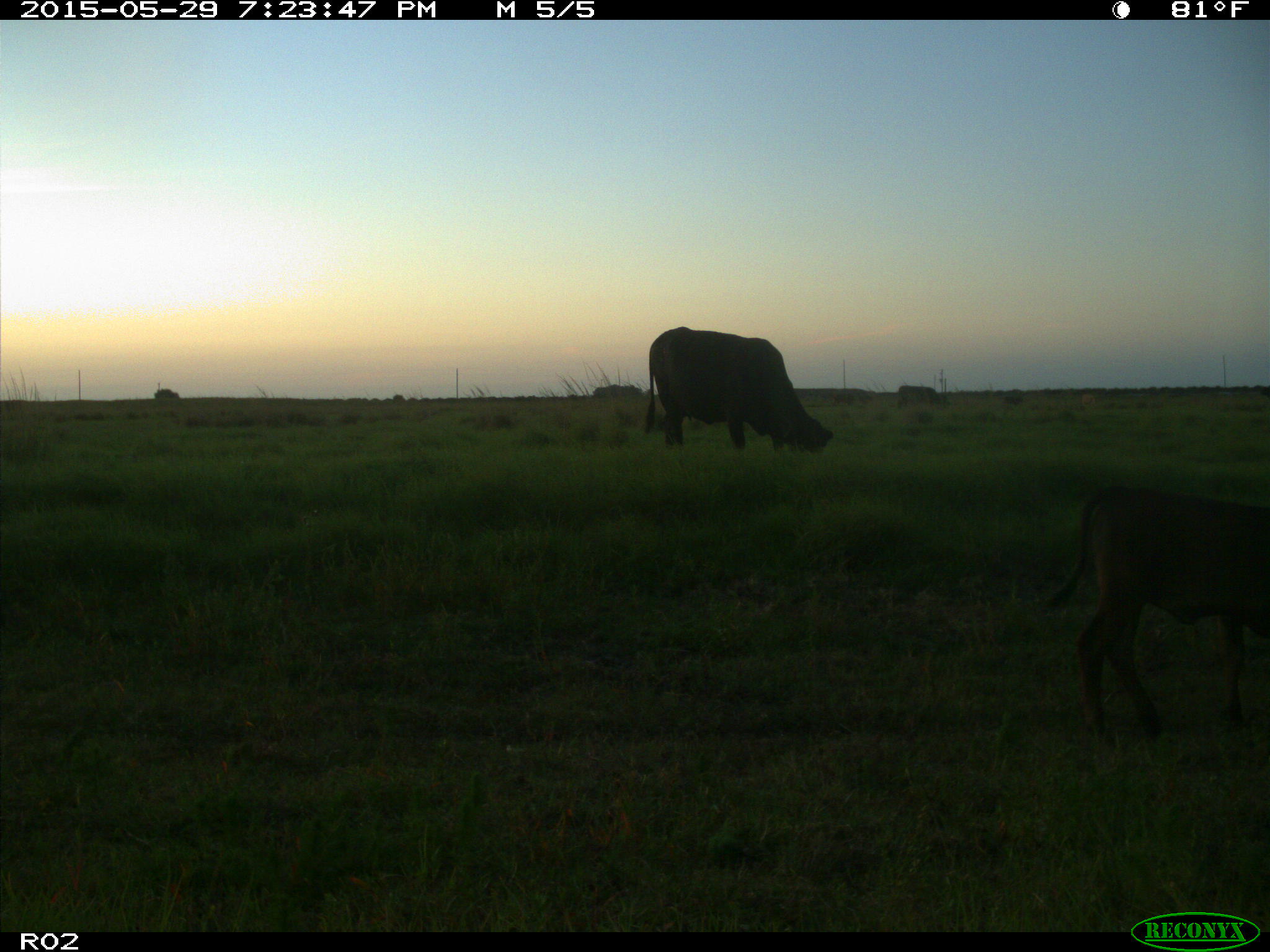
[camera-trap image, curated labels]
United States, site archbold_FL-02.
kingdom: Animalia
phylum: Chordata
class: Mammalia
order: Artiodactyla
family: Bovidae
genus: Bos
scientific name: Bos taurus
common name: domestic cow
Bos taurus (domestic cow).